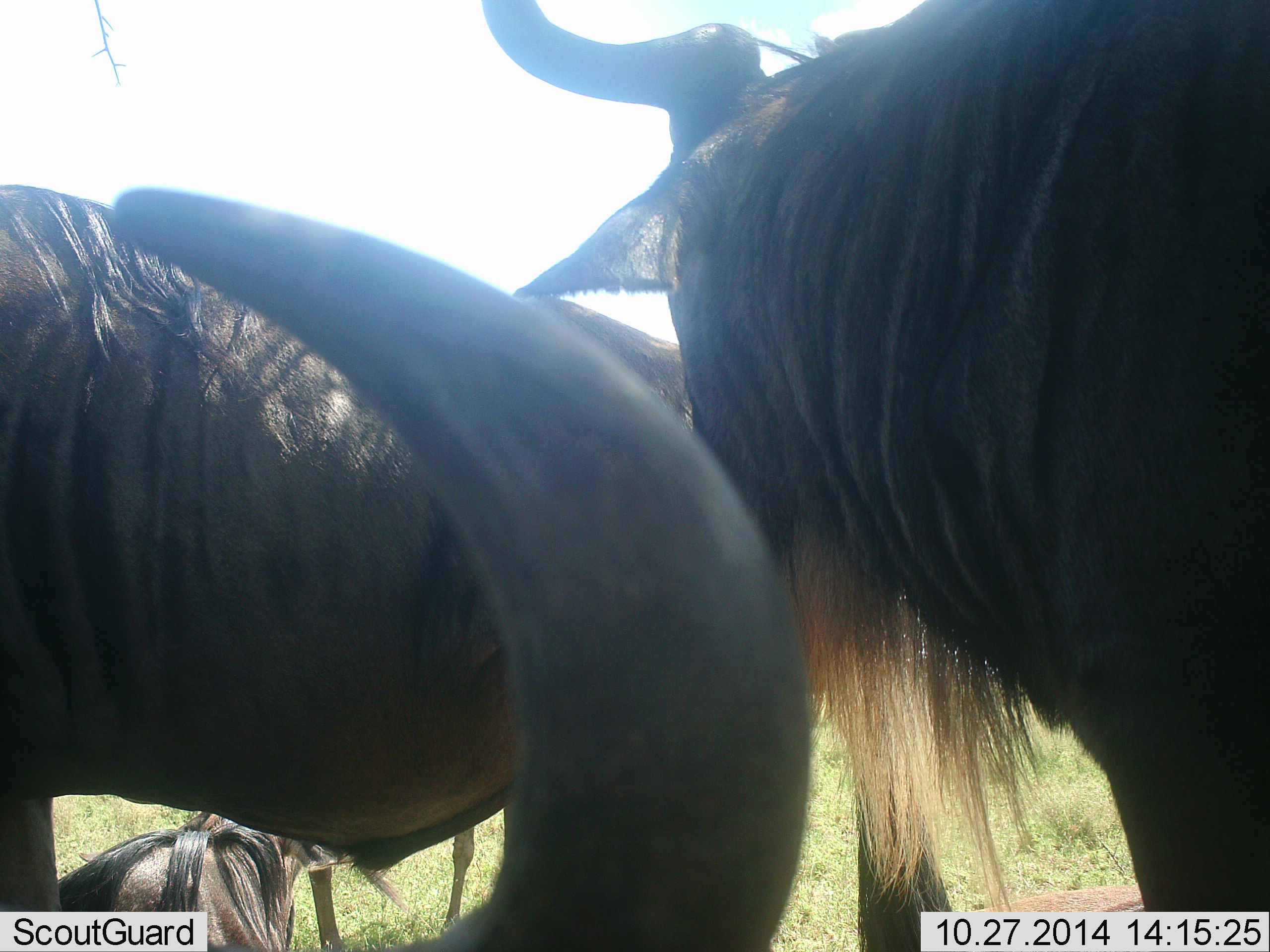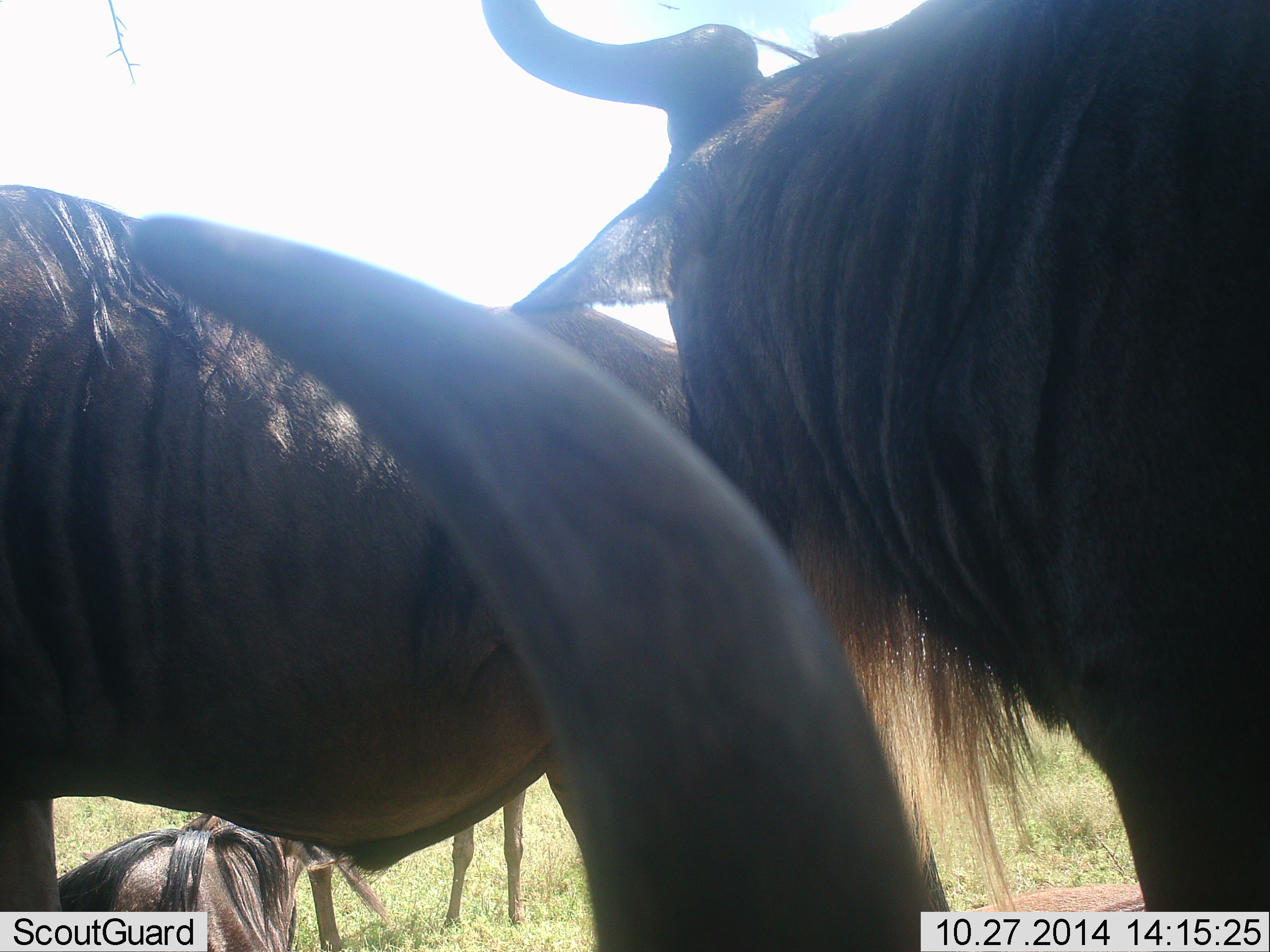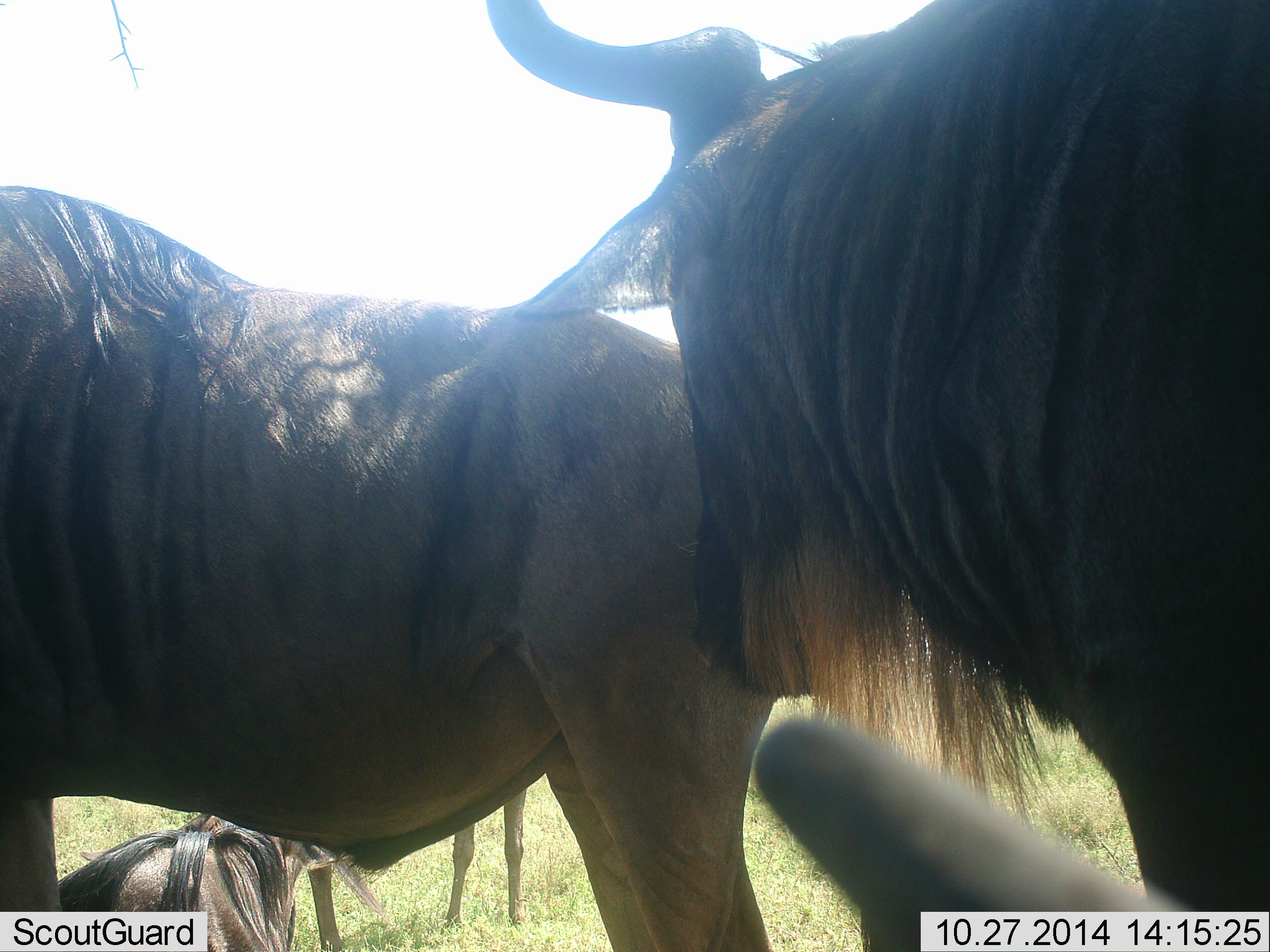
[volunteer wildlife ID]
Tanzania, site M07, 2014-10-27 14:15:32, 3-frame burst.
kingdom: Animalia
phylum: Chordata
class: Mammalia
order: Artiodactyla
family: Bovidae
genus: Connochaetes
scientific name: Connochaetes taurinus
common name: blue wildebeest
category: wildebeest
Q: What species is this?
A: Wildebeest (blue wildebeest) (Connochaetes taurinus).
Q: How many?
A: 4.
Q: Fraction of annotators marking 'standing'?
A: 70%.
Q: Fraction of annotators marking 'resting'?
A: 60%.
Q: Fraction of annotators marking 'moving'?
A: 10%.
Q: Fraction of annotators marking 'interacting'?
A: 20%.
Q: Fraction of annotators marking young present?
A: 10%.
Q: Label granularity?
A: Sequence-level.